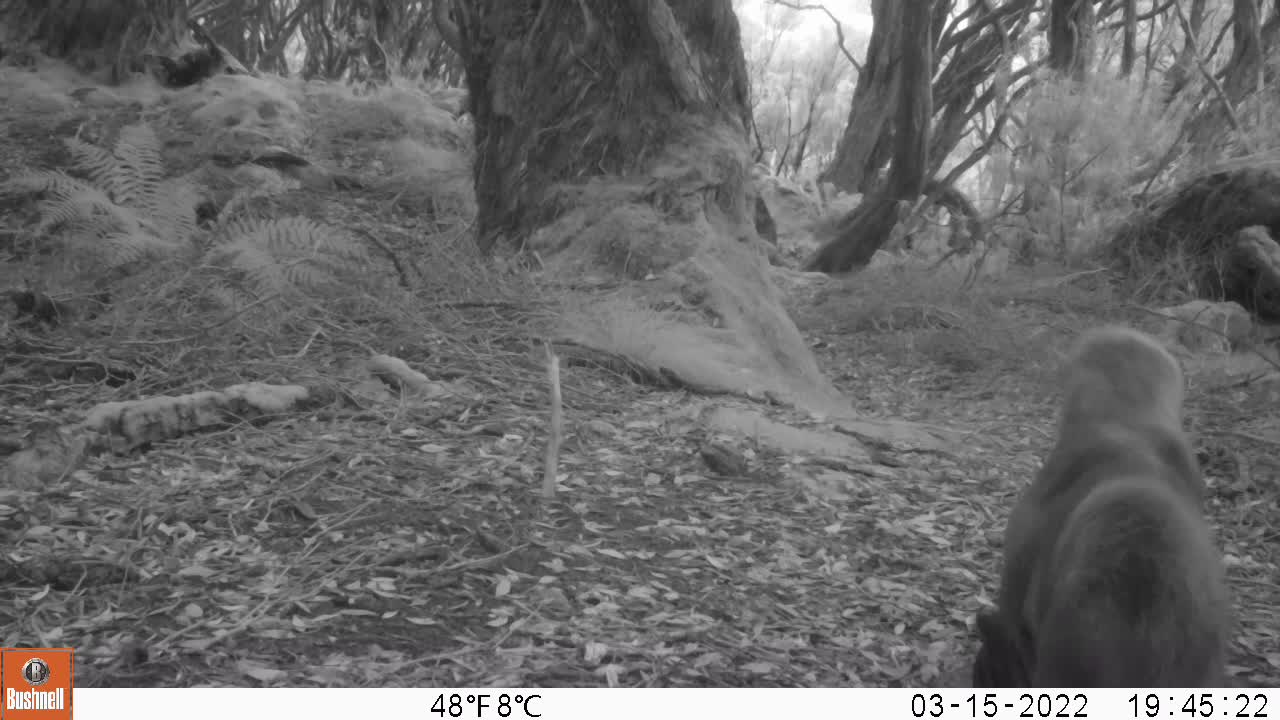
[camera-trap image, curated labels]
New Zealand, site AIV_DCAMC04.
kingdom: Animalia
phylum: Chordata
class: Mammalia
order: Carnivora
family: Otariidae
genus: Phocarctos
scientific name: Phocarctos hookeri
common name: new zealand sea lion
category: sealion